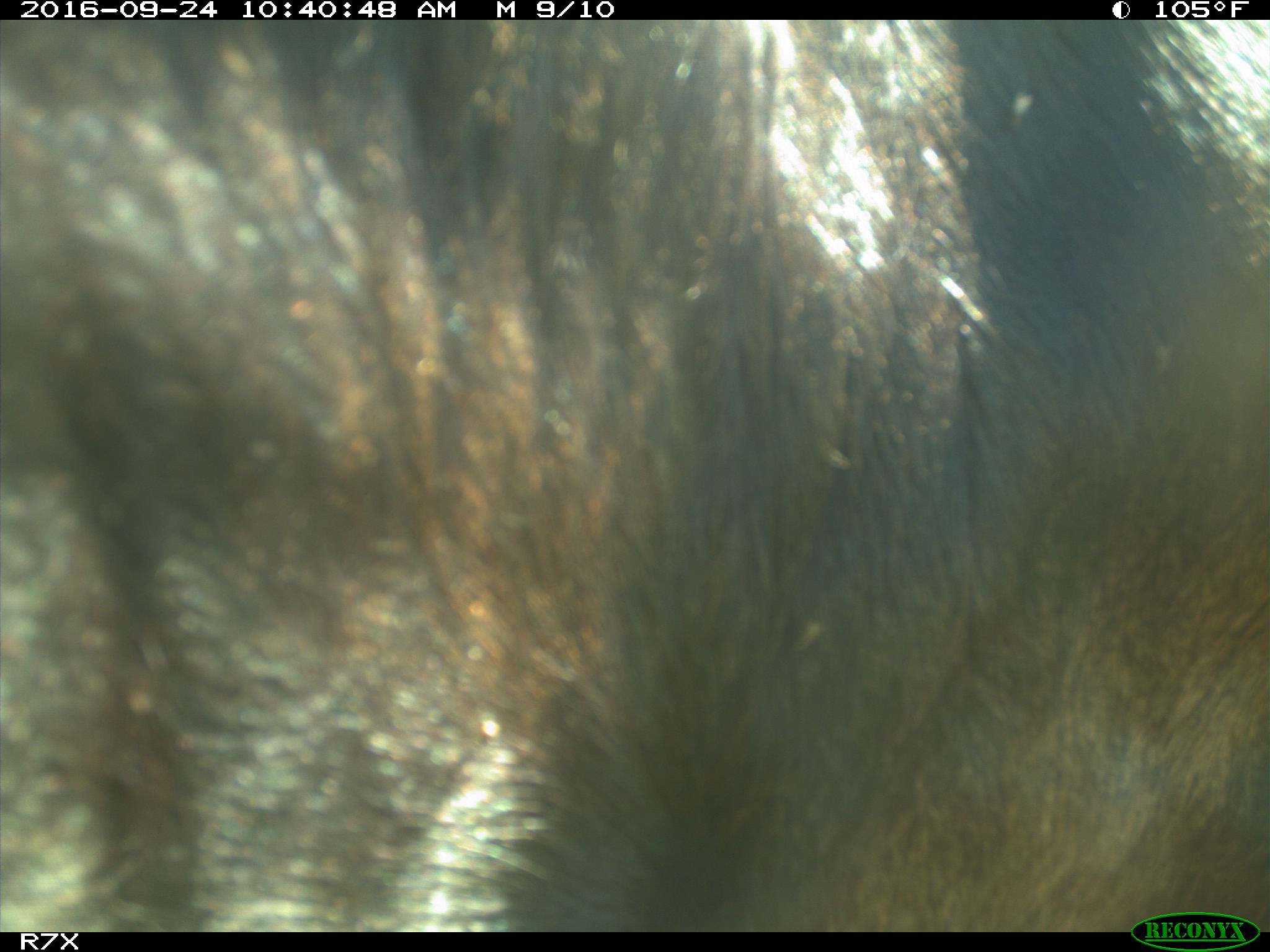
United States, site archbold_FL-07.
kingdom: Animalia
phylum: Chordata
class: Mammalia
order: Artiodactyla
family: Bovidae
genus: Bos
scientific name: Bos taurus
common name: domestic cow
Bos taurus (domestic cow).